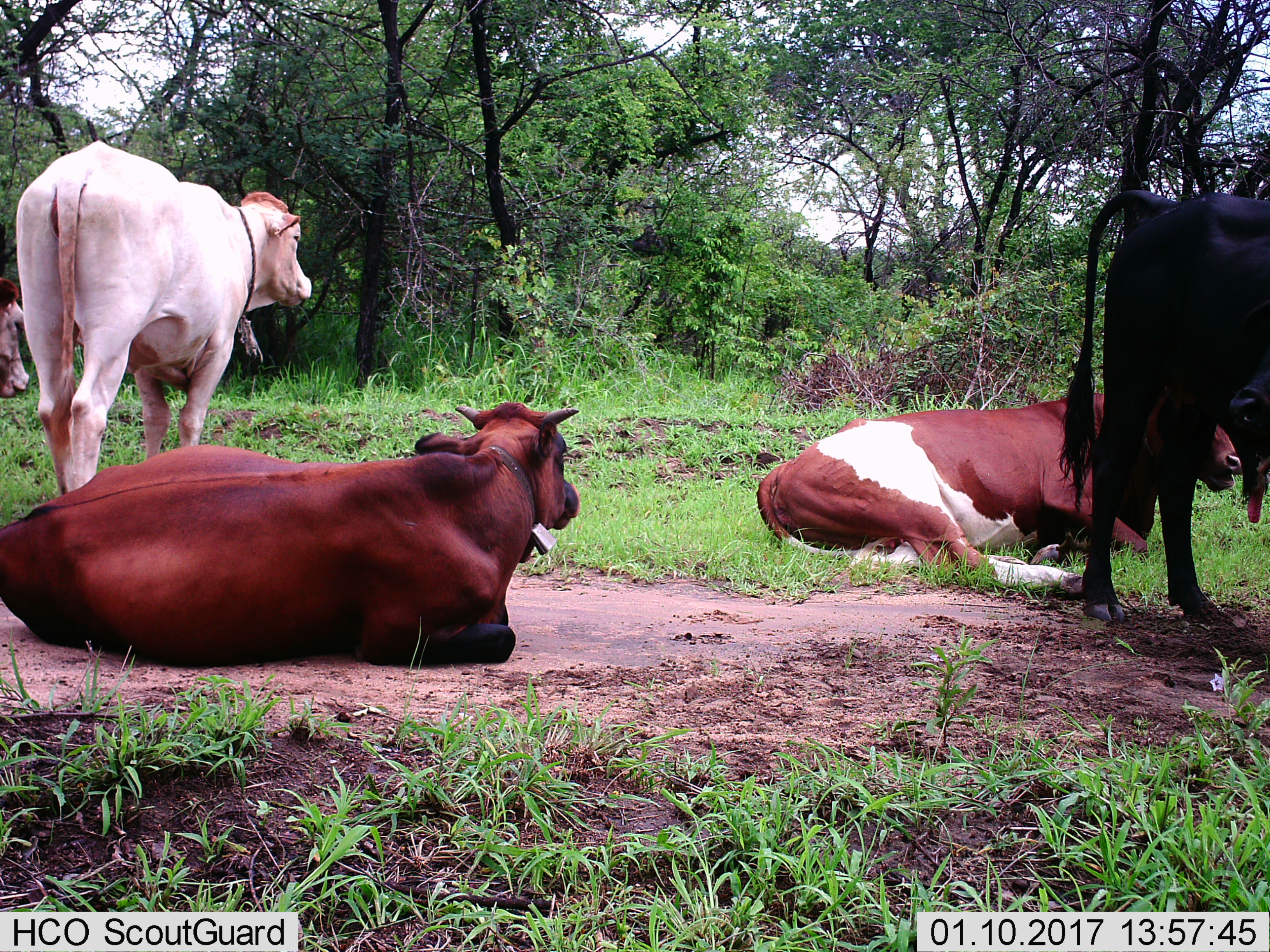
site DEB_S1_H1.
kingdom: Animalia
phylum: Chordata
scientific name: Vertebrata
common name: domestic animal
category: domesticanimal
Domesticanimal (domestic animal) (Vertebrata), count 5. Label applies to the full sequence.